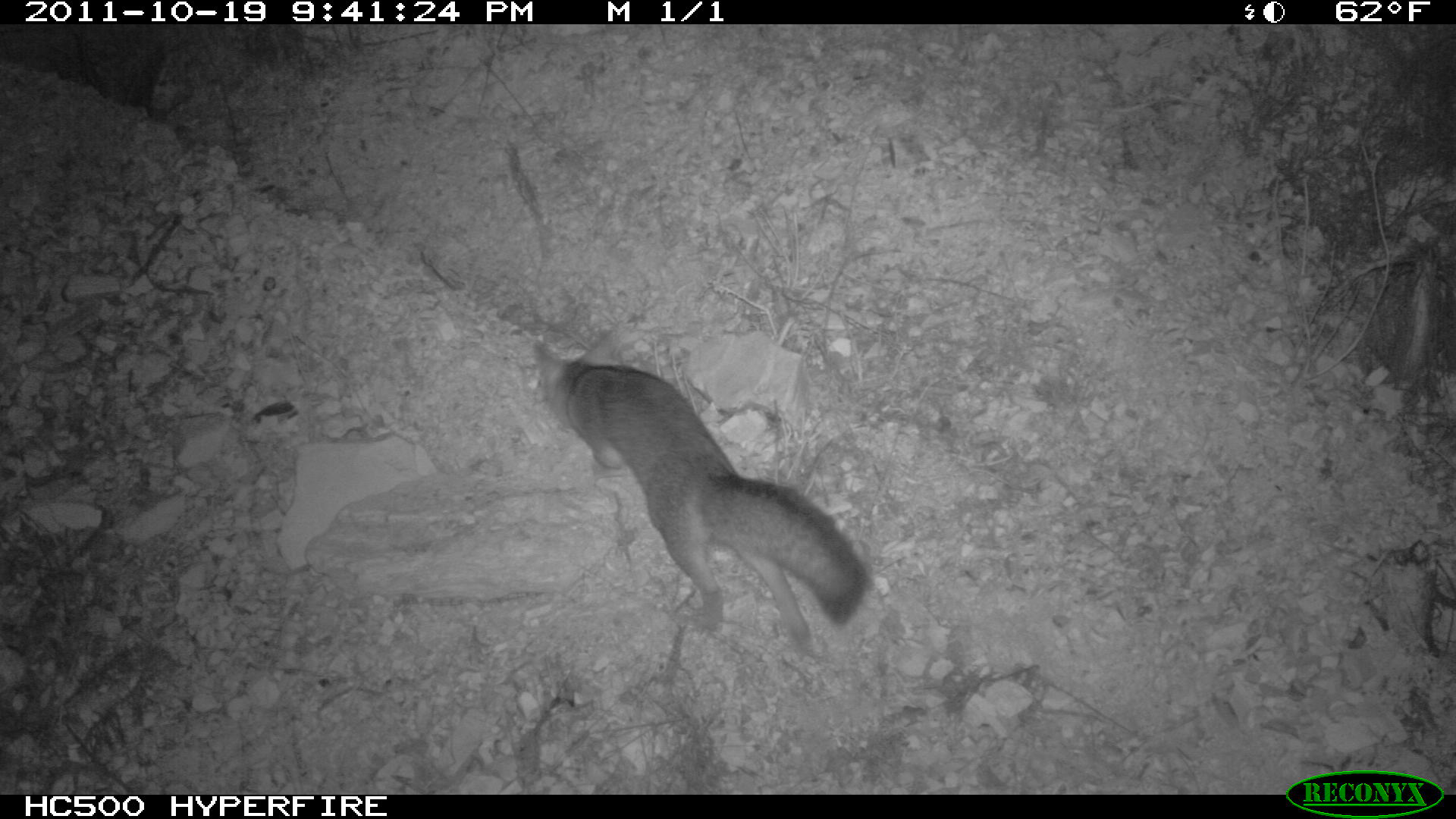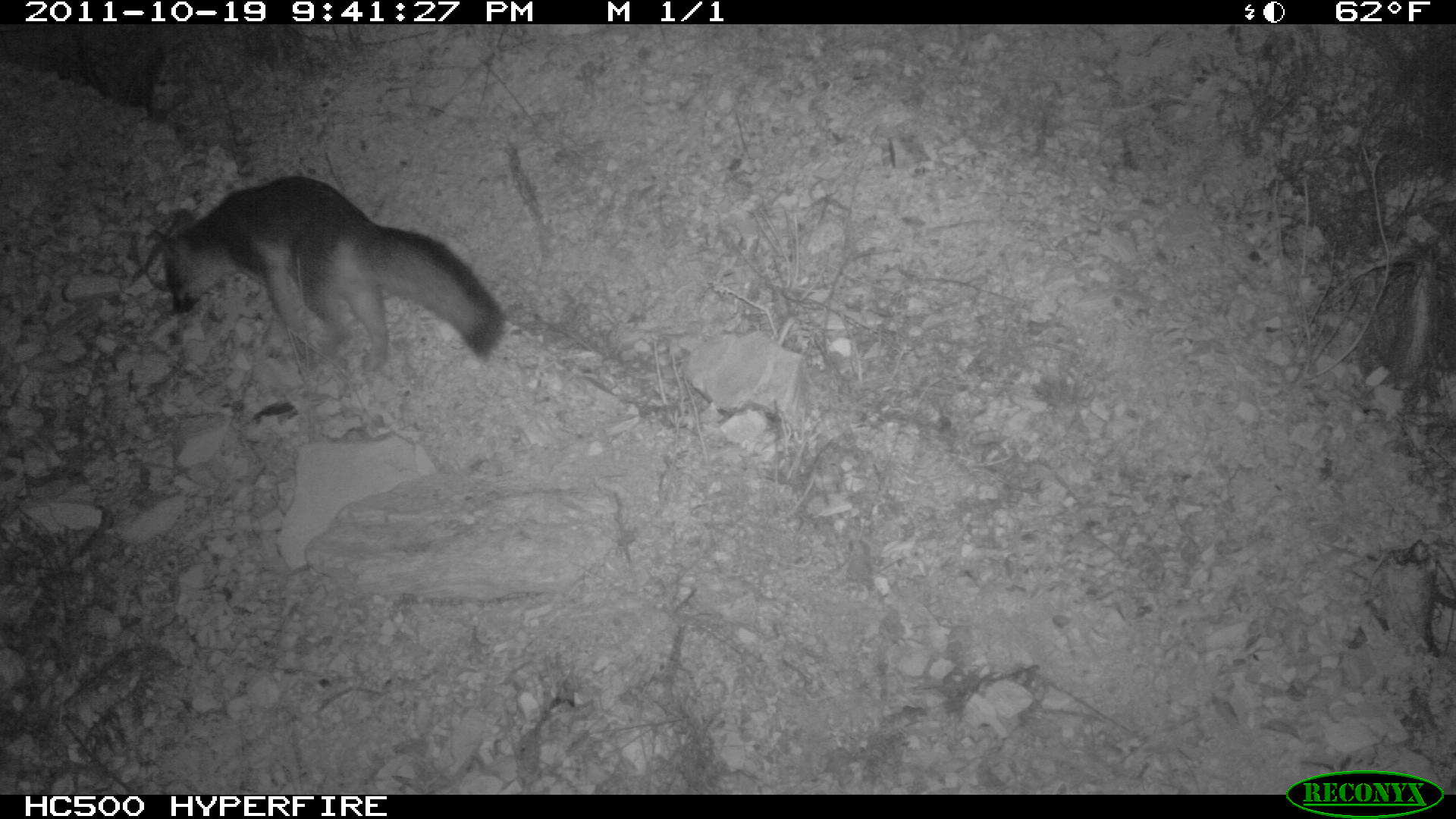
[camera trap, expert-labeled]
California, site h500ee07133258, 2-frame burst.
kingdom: Animalia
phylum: Chordata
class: Mammalia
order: Carnivora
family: Canidae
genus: Urocyon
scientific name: Urocyon littoralis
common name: island fox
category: fox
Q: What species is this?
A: Fox (island fox) (Urocyon littoralis).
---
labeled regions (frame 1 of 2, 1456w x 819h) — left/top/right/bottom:
fox: 534/325/871/669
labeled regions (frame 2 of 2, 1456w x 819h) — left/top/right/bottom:
fox: 146/174/507/374